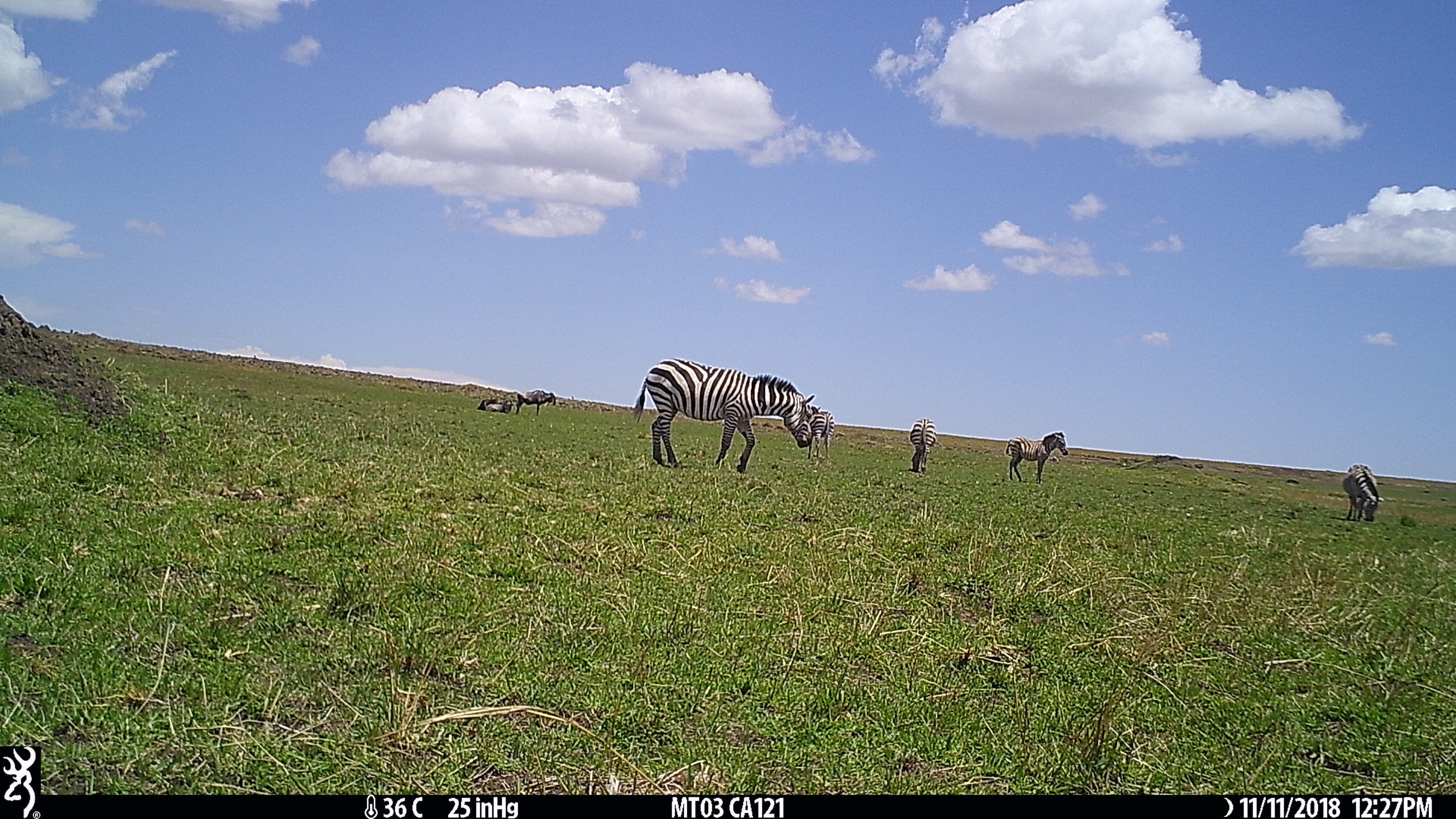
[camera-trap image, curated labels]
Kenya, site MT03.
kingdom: Animalia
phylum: Chordata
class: Mammalia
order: Perissodactyla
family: Equidae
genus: Equus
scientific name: Equus quagga burchellii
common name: burchell's zebra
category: zebra